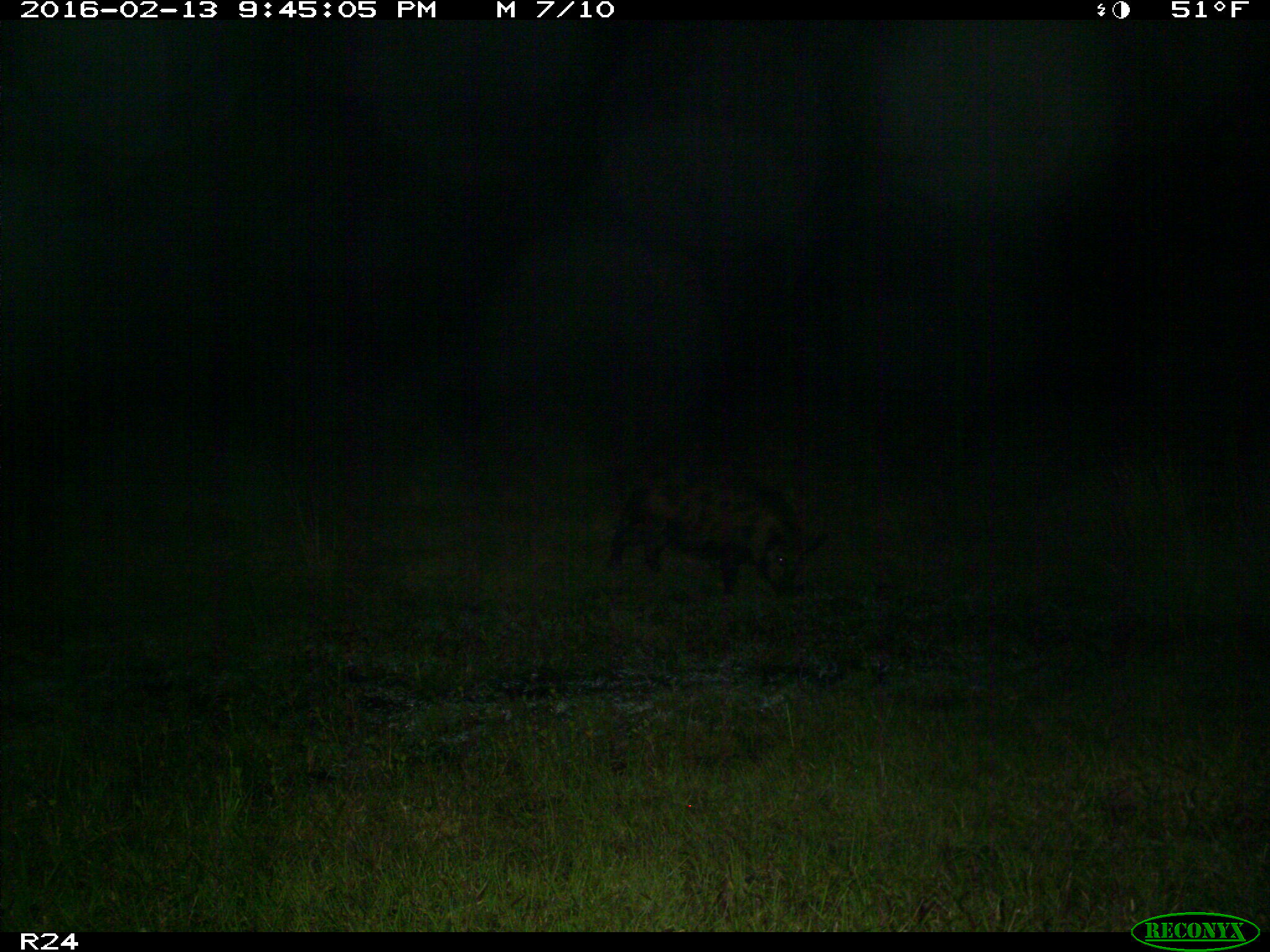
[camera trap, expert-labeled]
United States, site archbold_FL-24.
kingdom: Animalia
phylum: Chordata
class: Mammalia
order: Artiodactyla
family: Suidae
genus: Sus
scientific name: Sus scrofa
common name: wild boar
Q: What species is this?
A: Sus scrofa (wild boar).